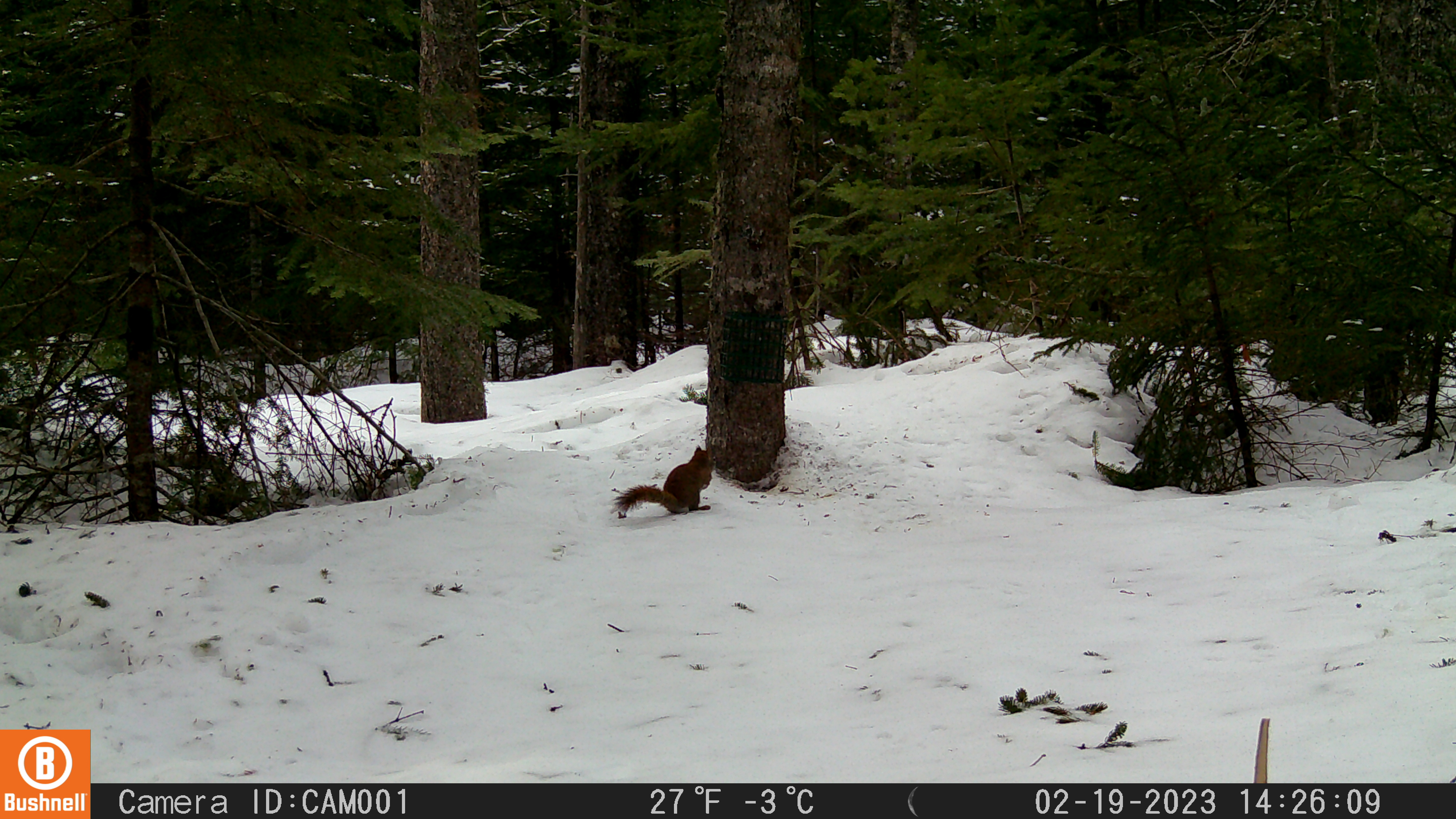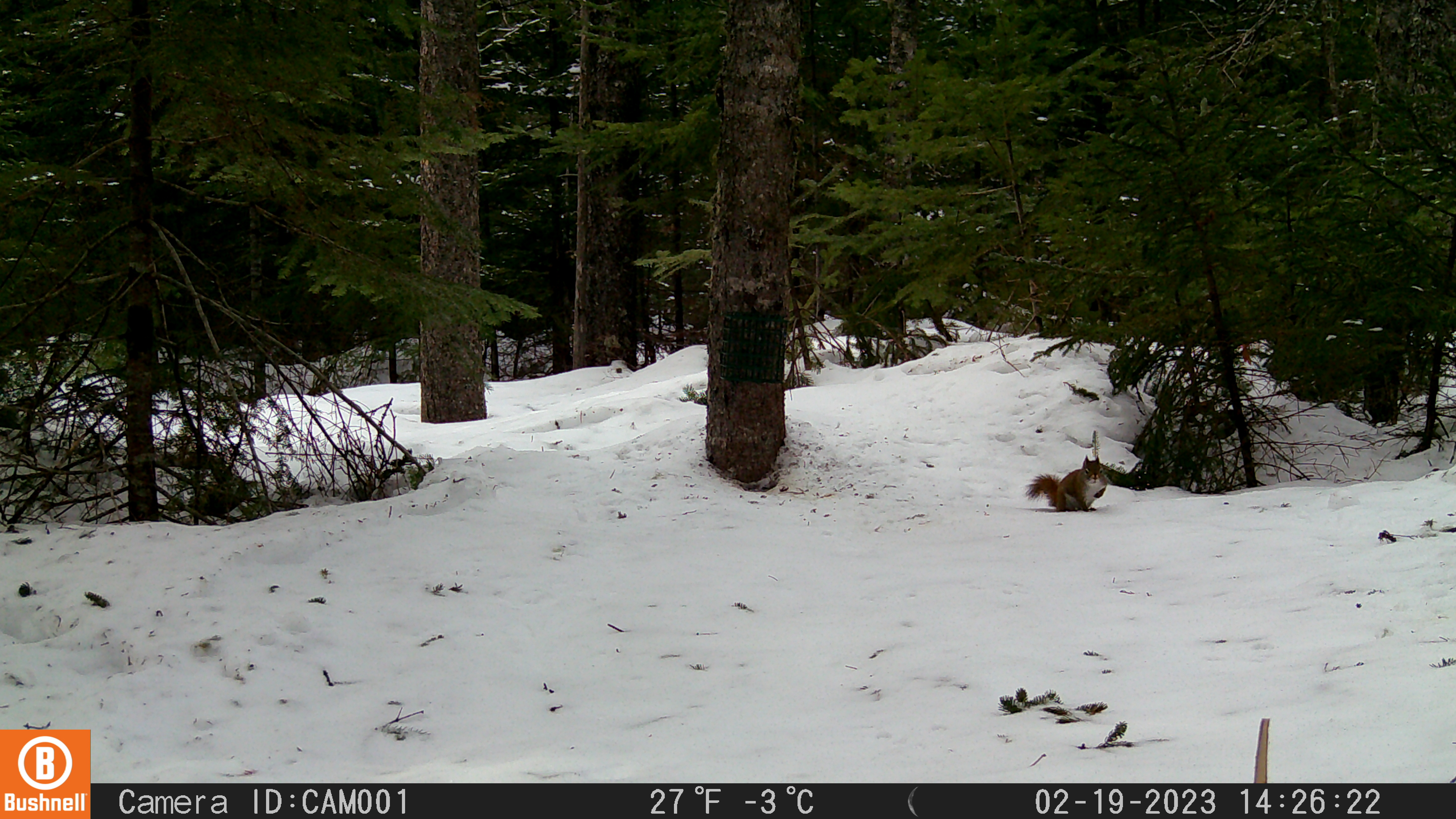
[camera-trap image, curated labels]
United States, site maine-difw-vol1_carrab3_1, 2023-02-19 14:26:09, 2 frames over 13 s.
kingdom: Animalia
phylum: Chordata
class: Mammalia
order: Rodentia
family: Sciuridae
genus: Tamiasciurus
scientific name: Tamiasciurus hudsonicus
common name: red squirrel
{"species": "red squirrel (Tamiasciurus hudsonicus)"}